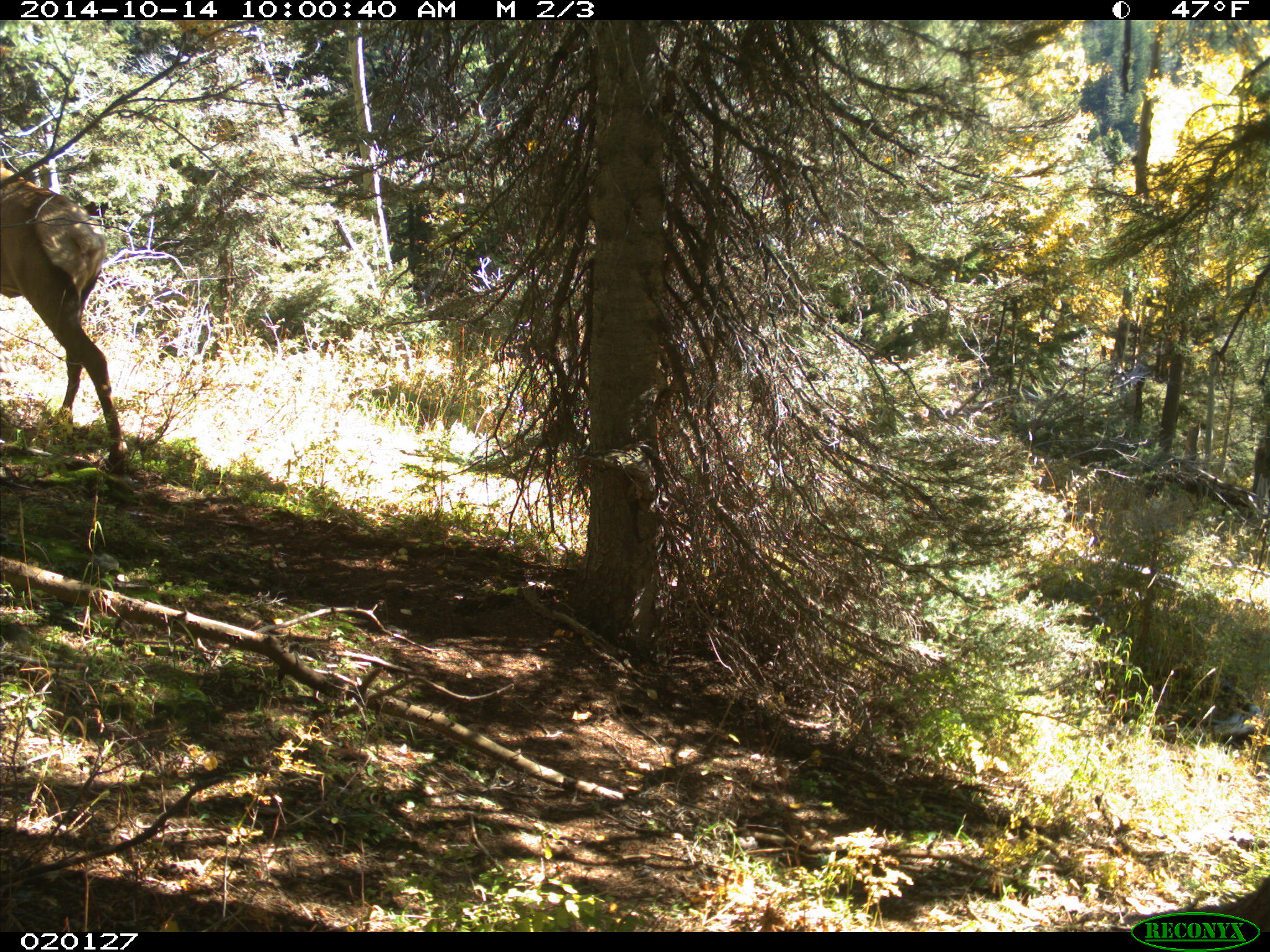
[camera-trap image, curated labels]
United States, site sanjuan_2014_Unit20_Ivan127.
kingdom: Animalia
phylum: Chordata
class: Mammalia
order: Artiodactyla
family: Cervidae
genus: Cervus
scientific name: Cervus elaphus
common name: red deer